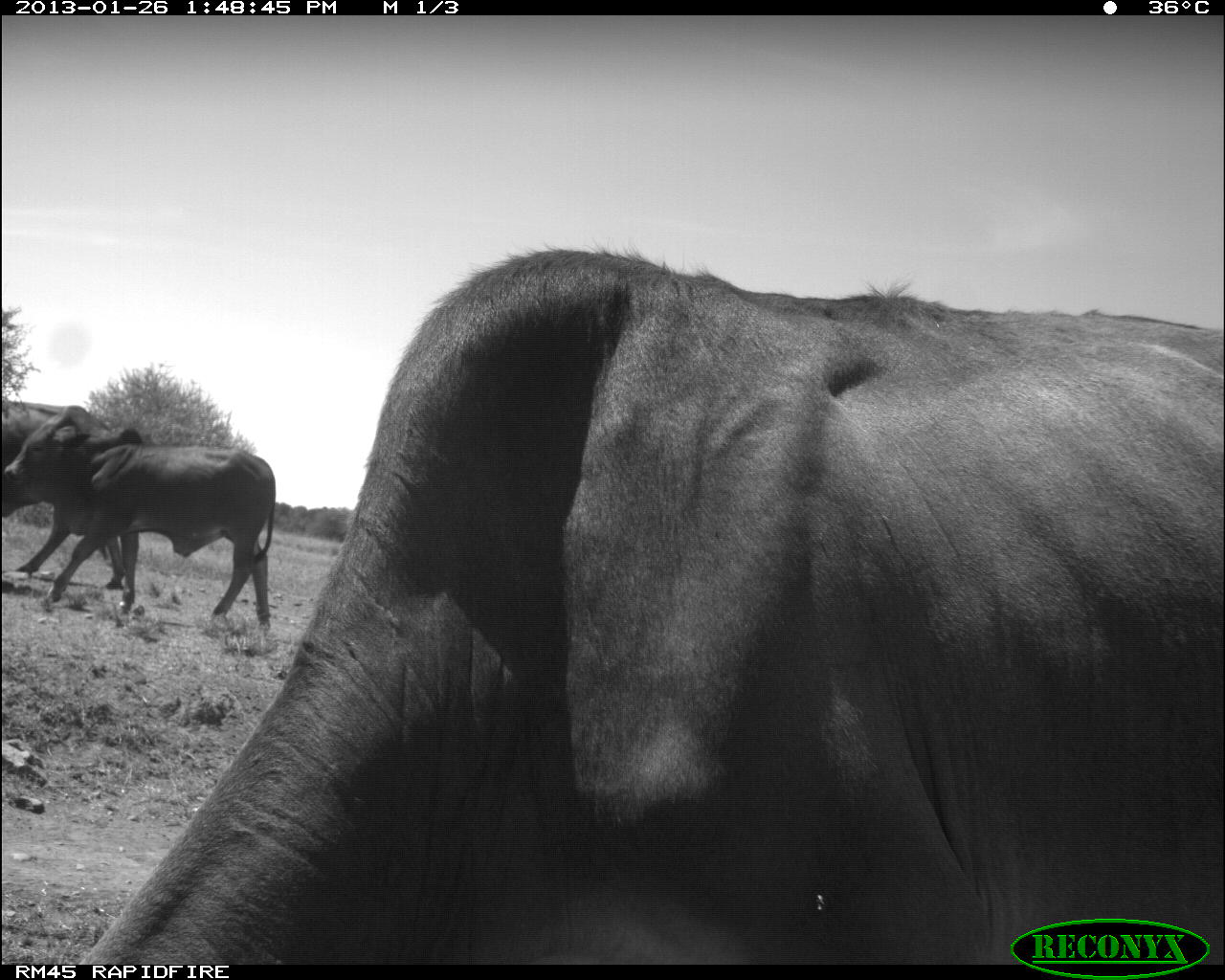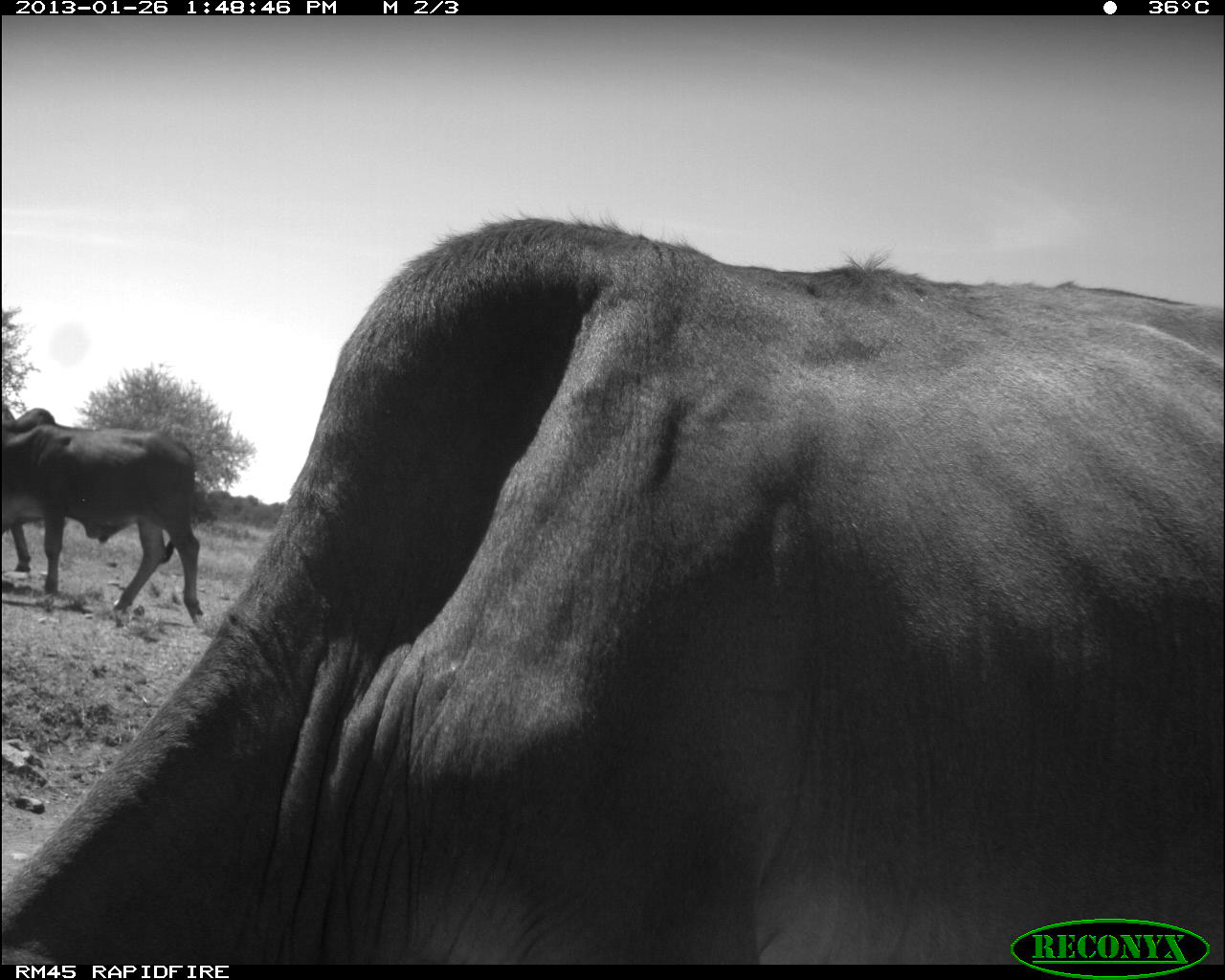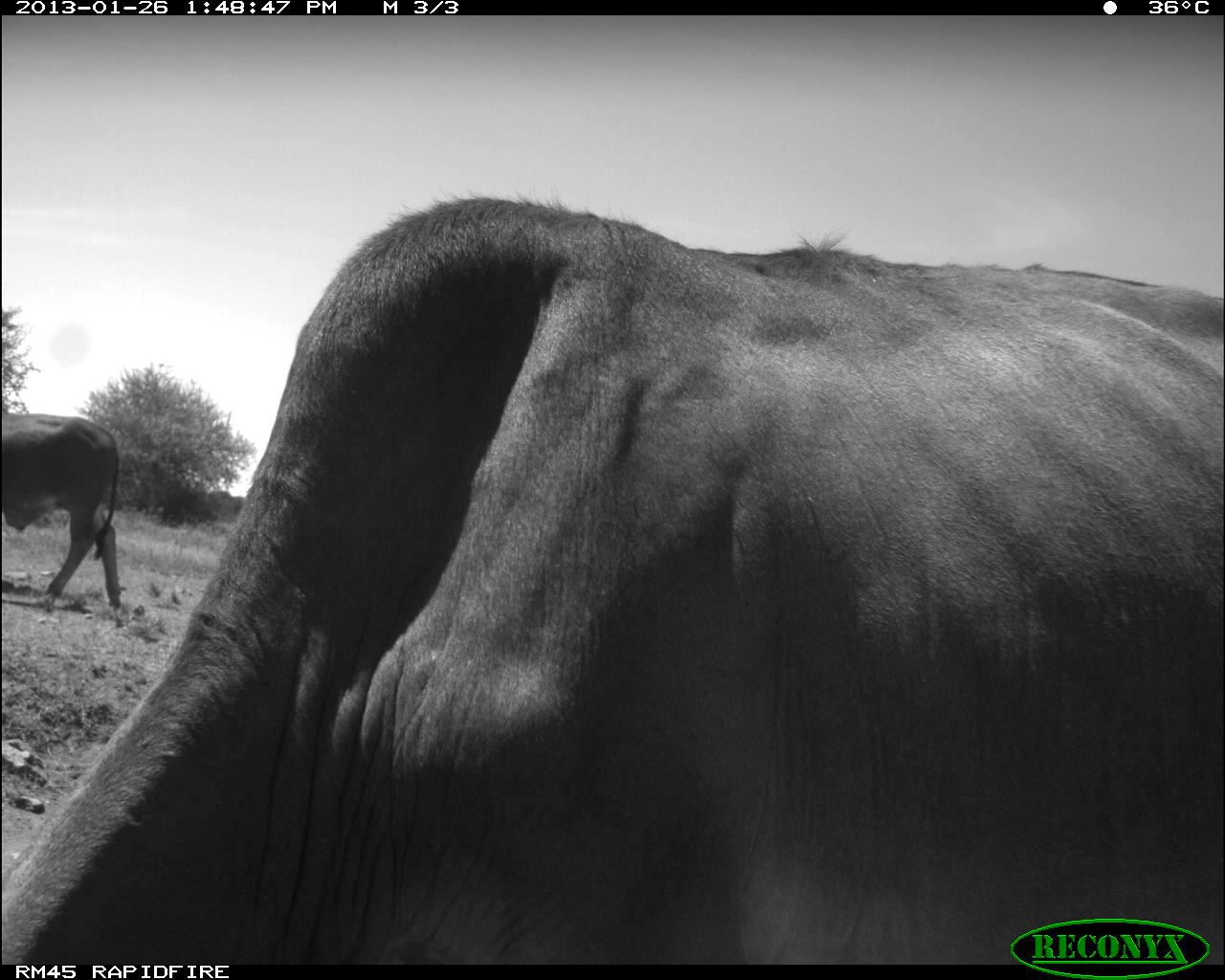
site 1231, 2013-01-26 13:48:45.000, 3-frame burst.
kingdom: Animalia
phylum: Chordata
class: Mammalia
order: Artiodactyla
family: Bovidae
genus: Bos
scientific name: Bos taurus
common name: domestic cattle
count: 3